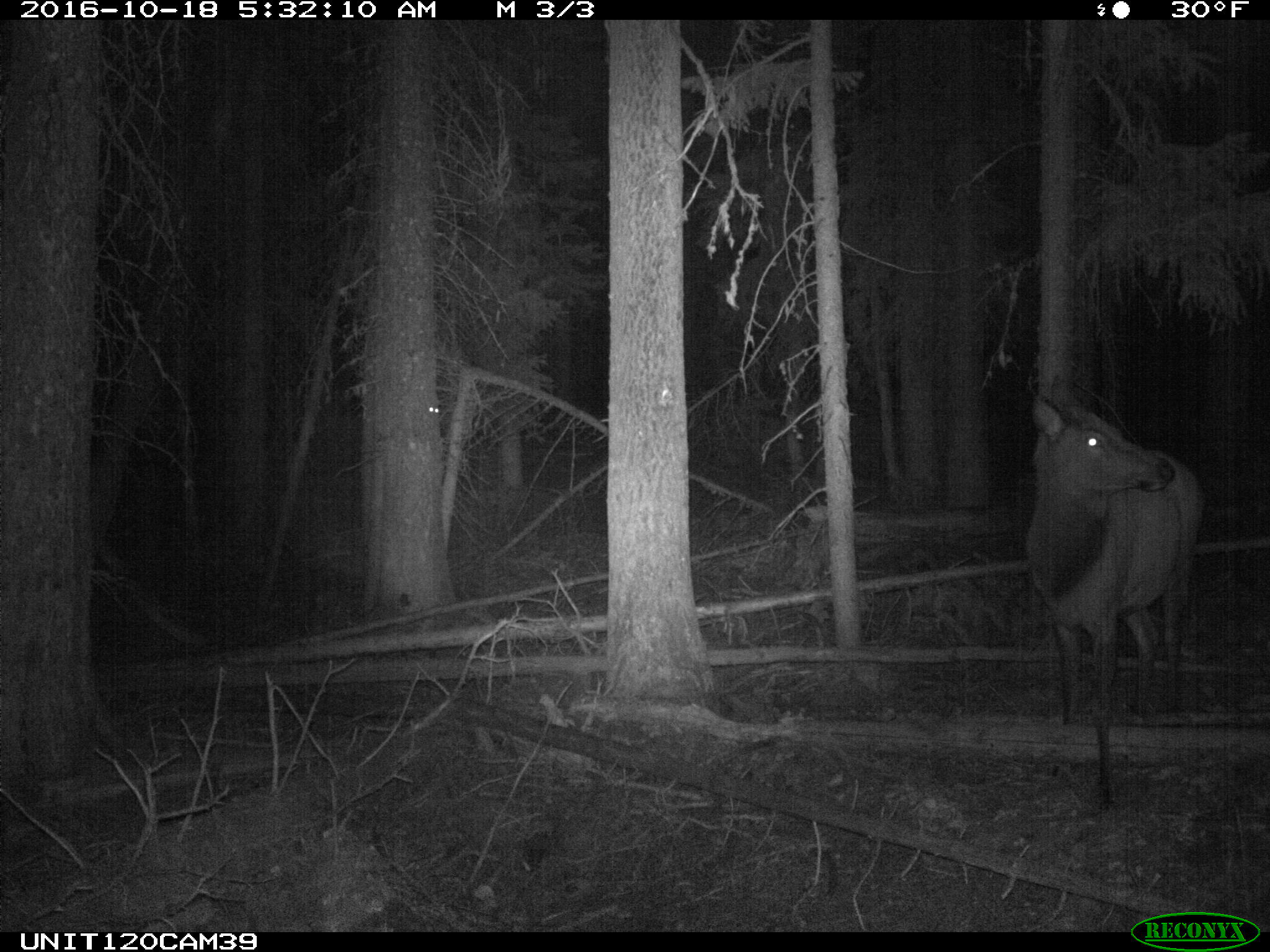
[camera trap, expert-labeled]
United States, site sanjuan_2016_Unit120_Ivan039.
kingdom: Animalia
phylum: Chordata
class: Mammalia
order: Artiodactyla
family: Cervidae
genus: Cervus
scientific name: Cervus elaphus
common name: red deer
Cervus elaphus (red deer).